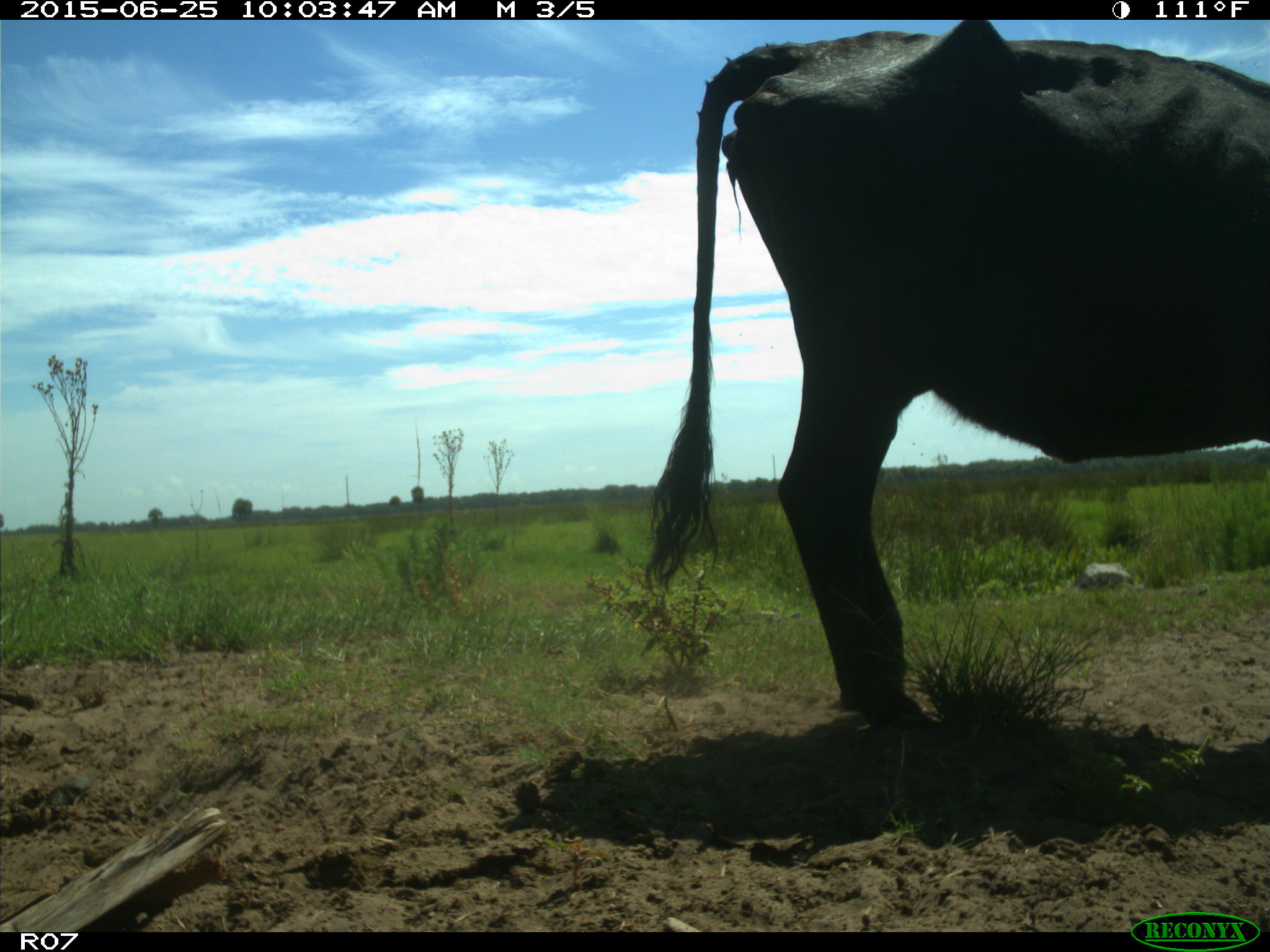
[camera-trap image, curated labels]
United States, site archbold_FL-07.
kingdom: Animalia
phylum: Chordata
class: Mammalia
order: Artiodactyla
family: Bovidae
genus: Bos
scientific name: Bos taurus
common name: domestic cow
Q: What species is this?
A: Bos taurus (domestic cow).